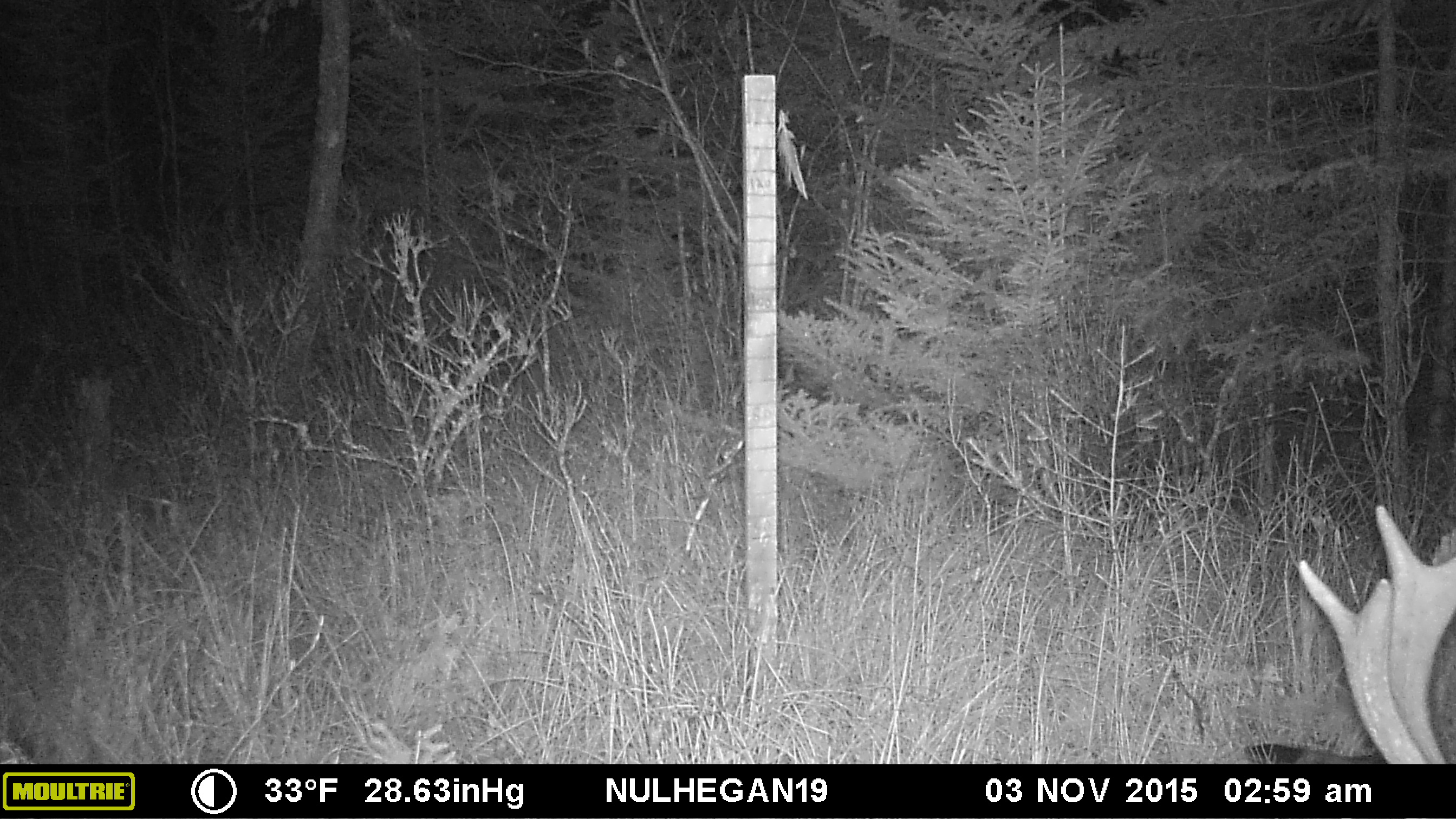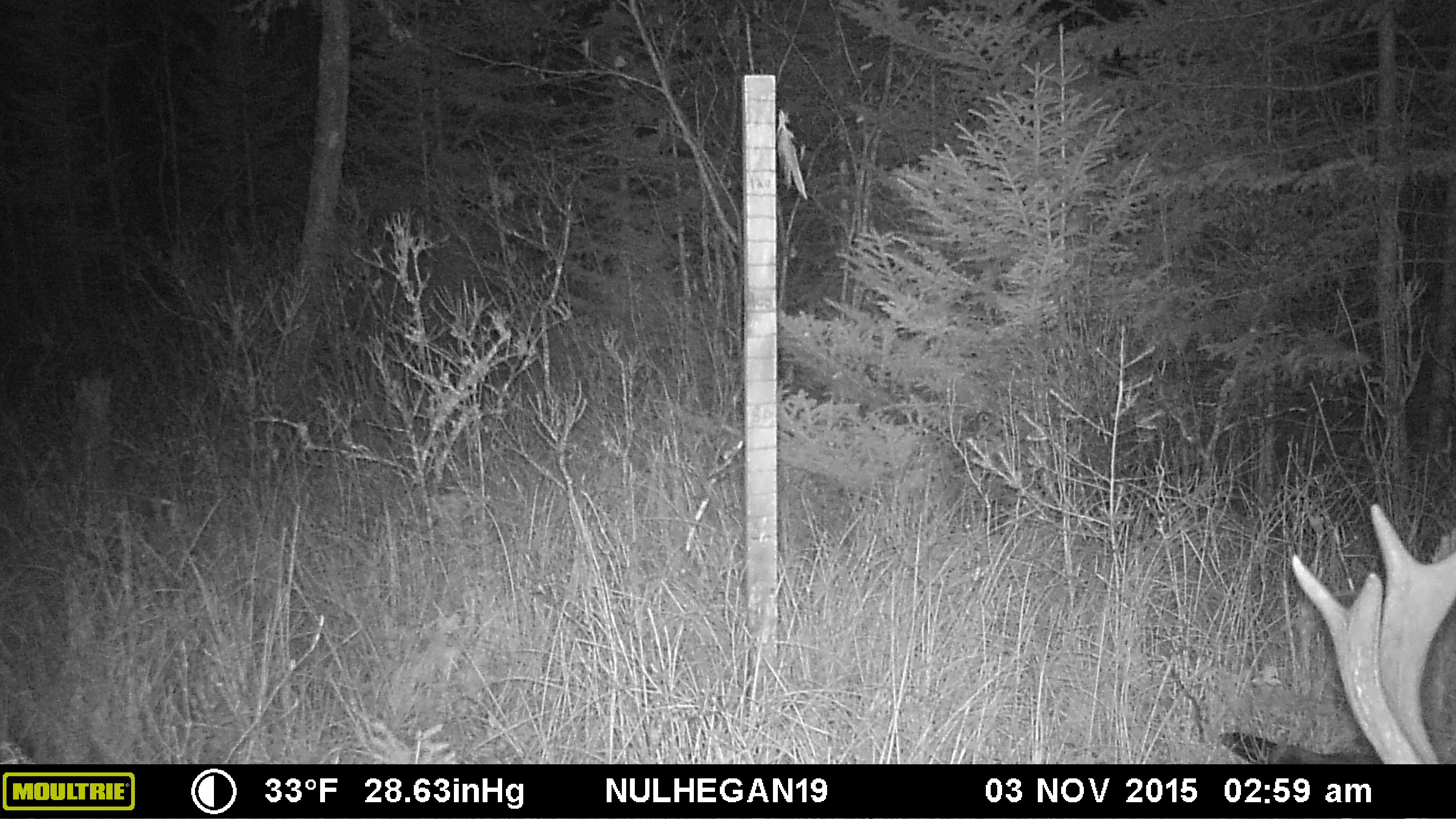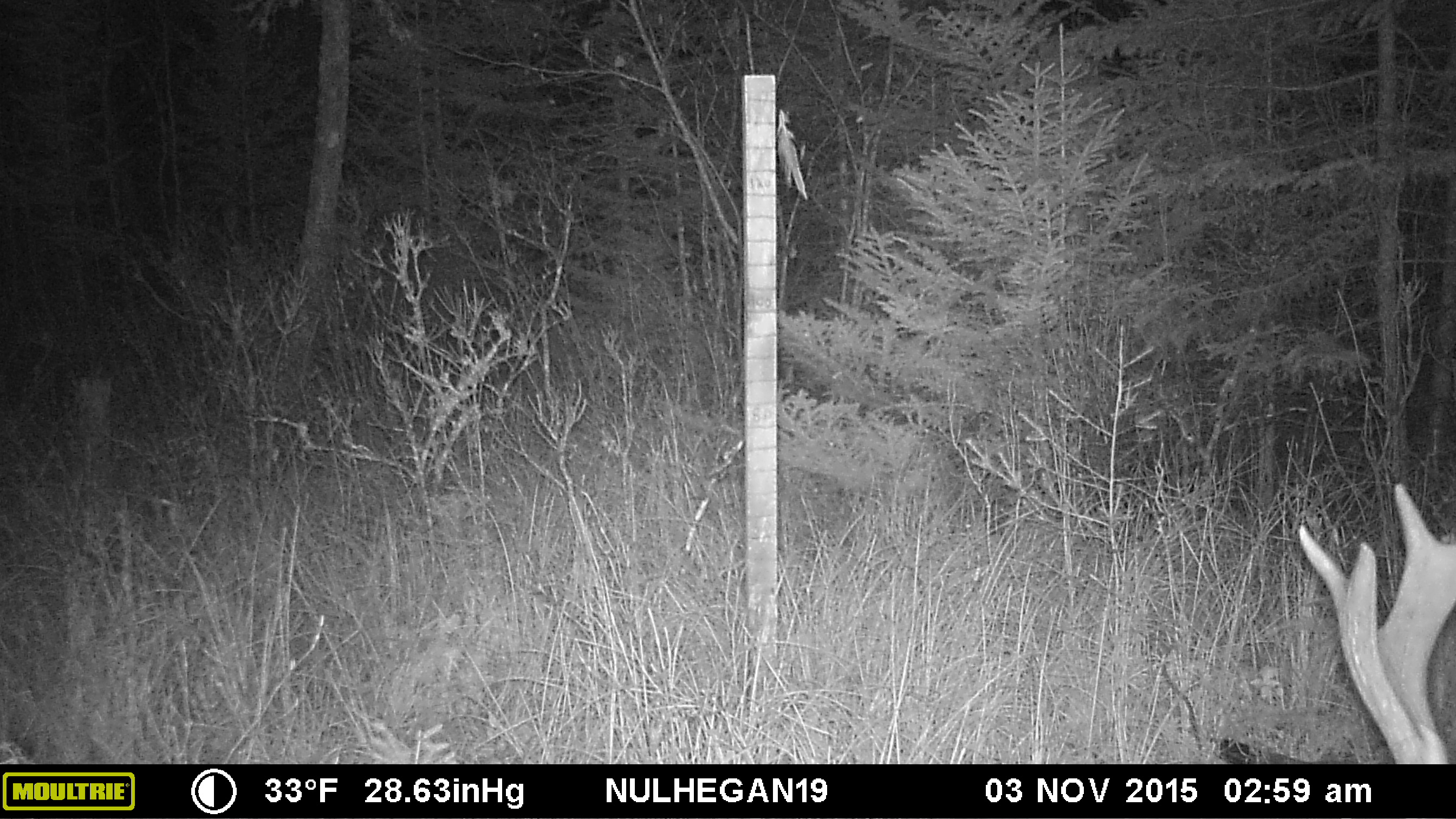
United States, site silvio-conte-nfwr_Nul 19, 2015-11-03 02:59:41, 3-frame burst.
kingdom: Animalia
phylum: Chordata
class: Mammalia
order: Artiodactyla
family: Cervidae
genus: Alces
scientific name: Alces alces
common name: moose